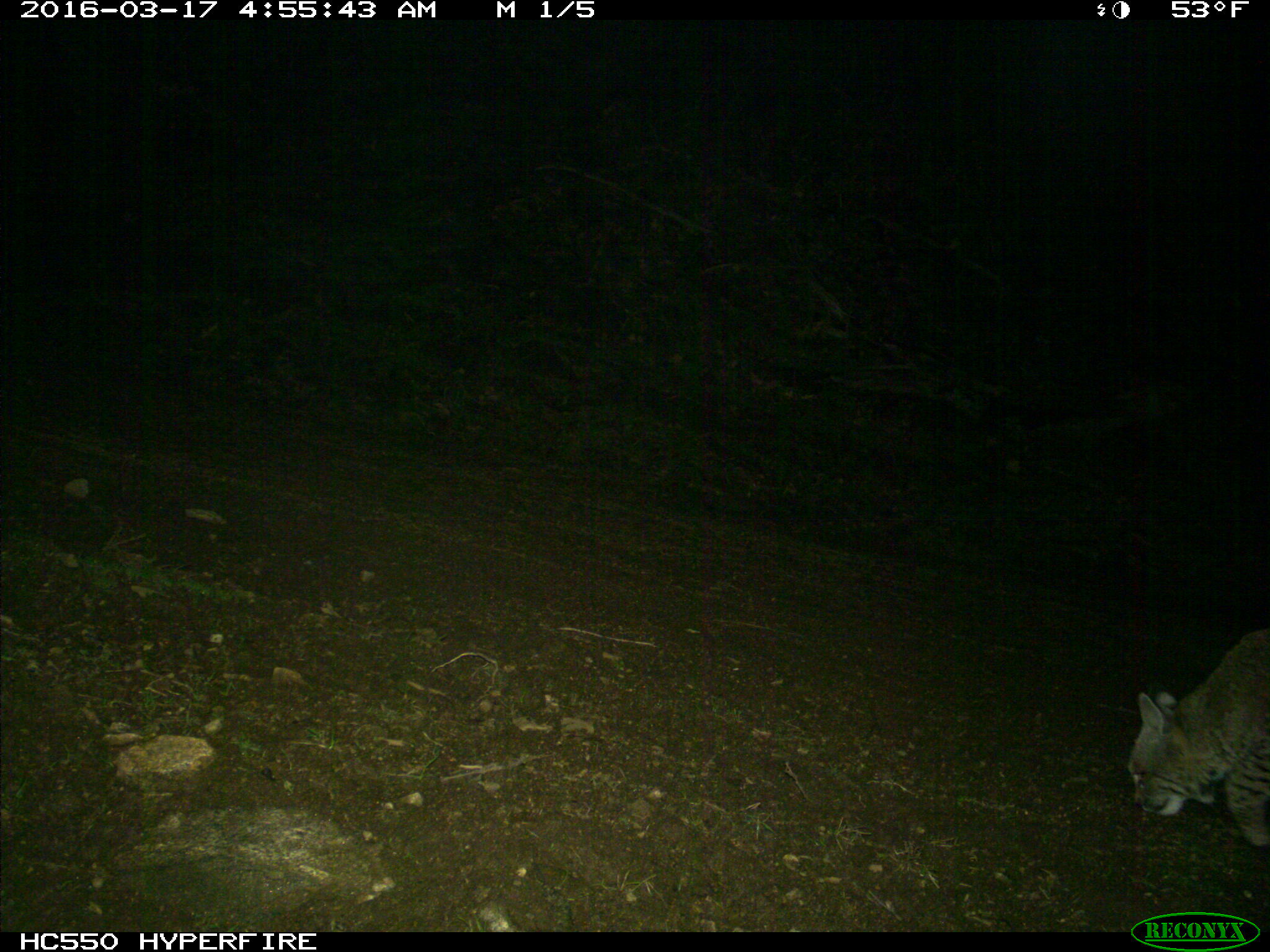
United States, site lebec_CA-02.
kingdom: Animalia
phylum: Chordata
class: Mammalia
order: Carnivora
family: Felidae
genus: Lynx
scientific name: Lynx rufus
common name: bobcat